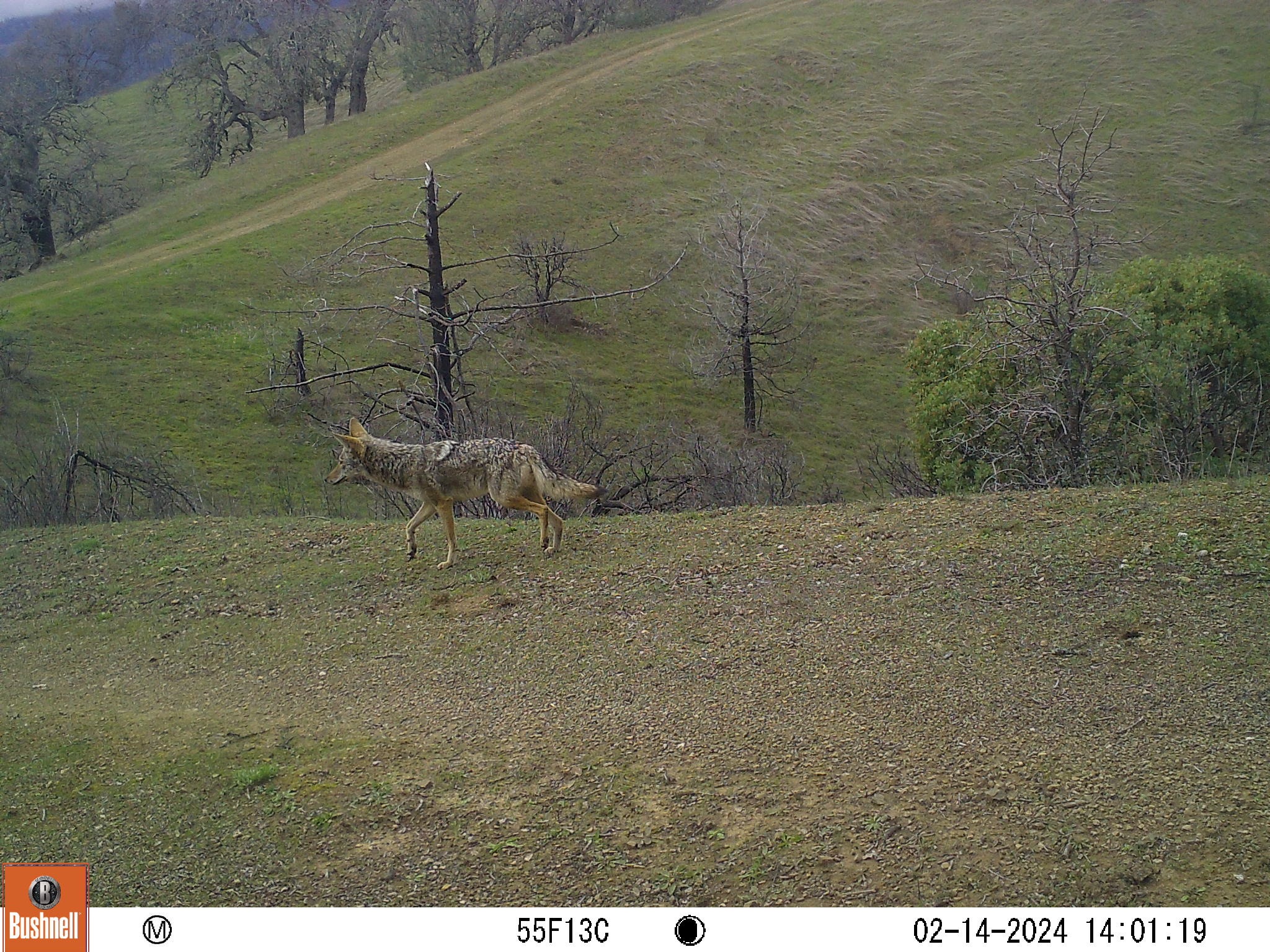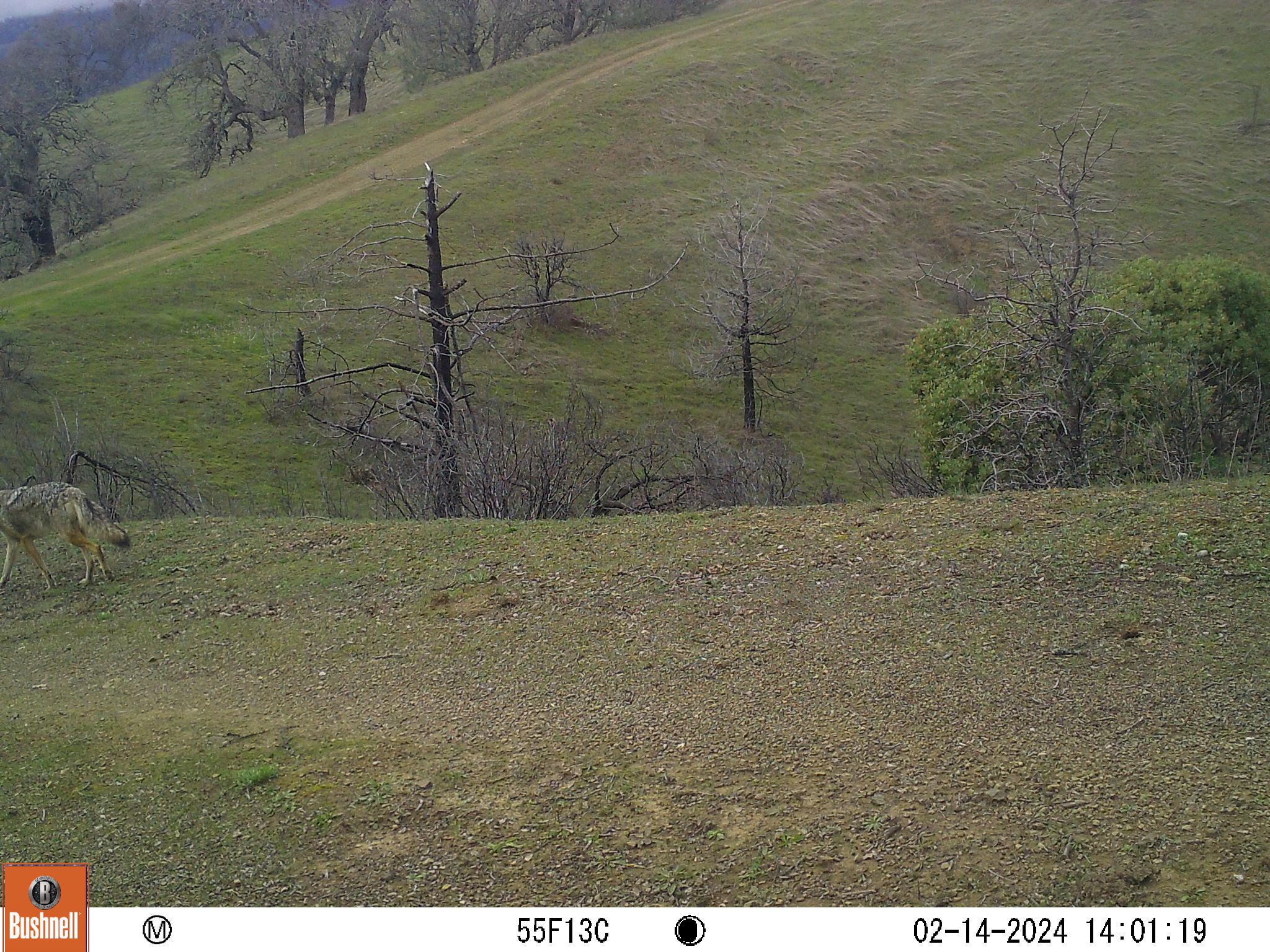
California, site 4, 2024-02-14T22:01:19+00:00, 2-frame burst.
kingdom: Animalia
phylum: Chordata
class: Mammalia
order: Carnivora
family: Canidae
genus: Canis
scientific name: Canis latrans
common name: coyote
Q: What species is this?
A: Coyote (Canis latrans).